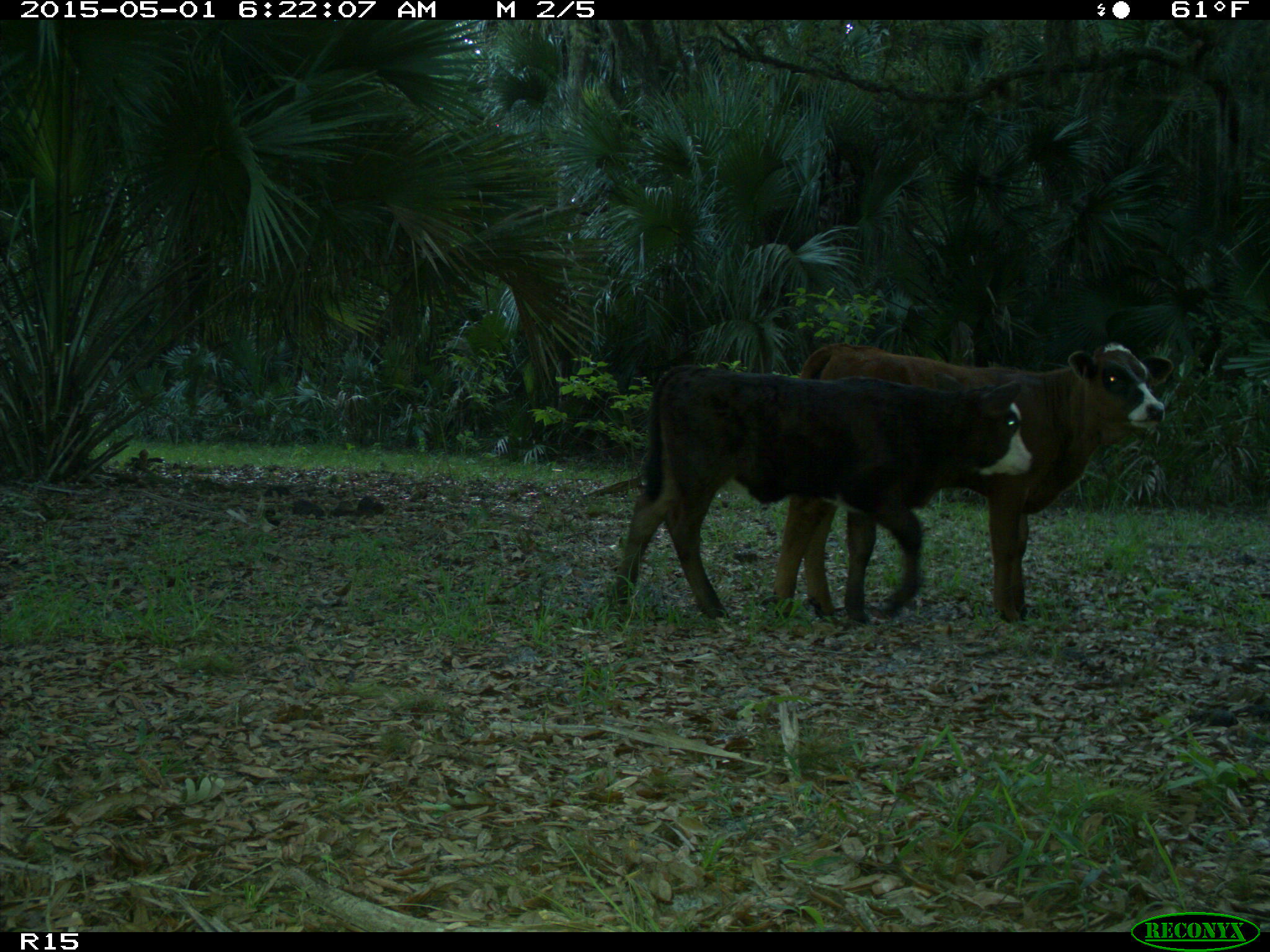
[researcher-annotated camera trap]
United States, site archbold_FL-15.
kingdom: Animalia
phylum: Chordata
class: Mammalia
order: Artiodactyla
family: Bovidae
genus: Bos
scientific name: Bos taurus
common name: domestic cow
Bos taurus (domestic cow).